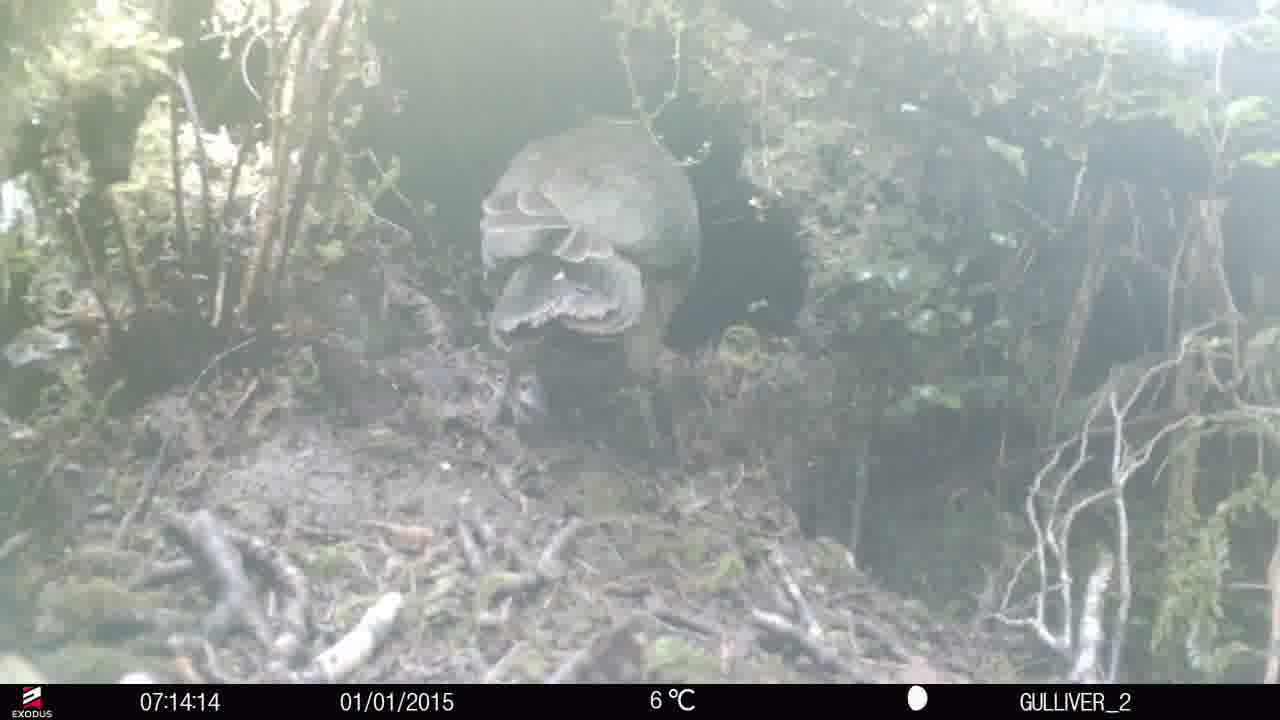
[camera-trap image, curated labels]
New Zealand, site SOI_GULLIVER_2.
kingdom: Animalia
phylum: Chordata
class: Aves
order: Psittaciformes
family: Strigopidae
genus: Nestor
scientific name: Nestor notabilis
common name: kea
Kea (Nestor notabilis).